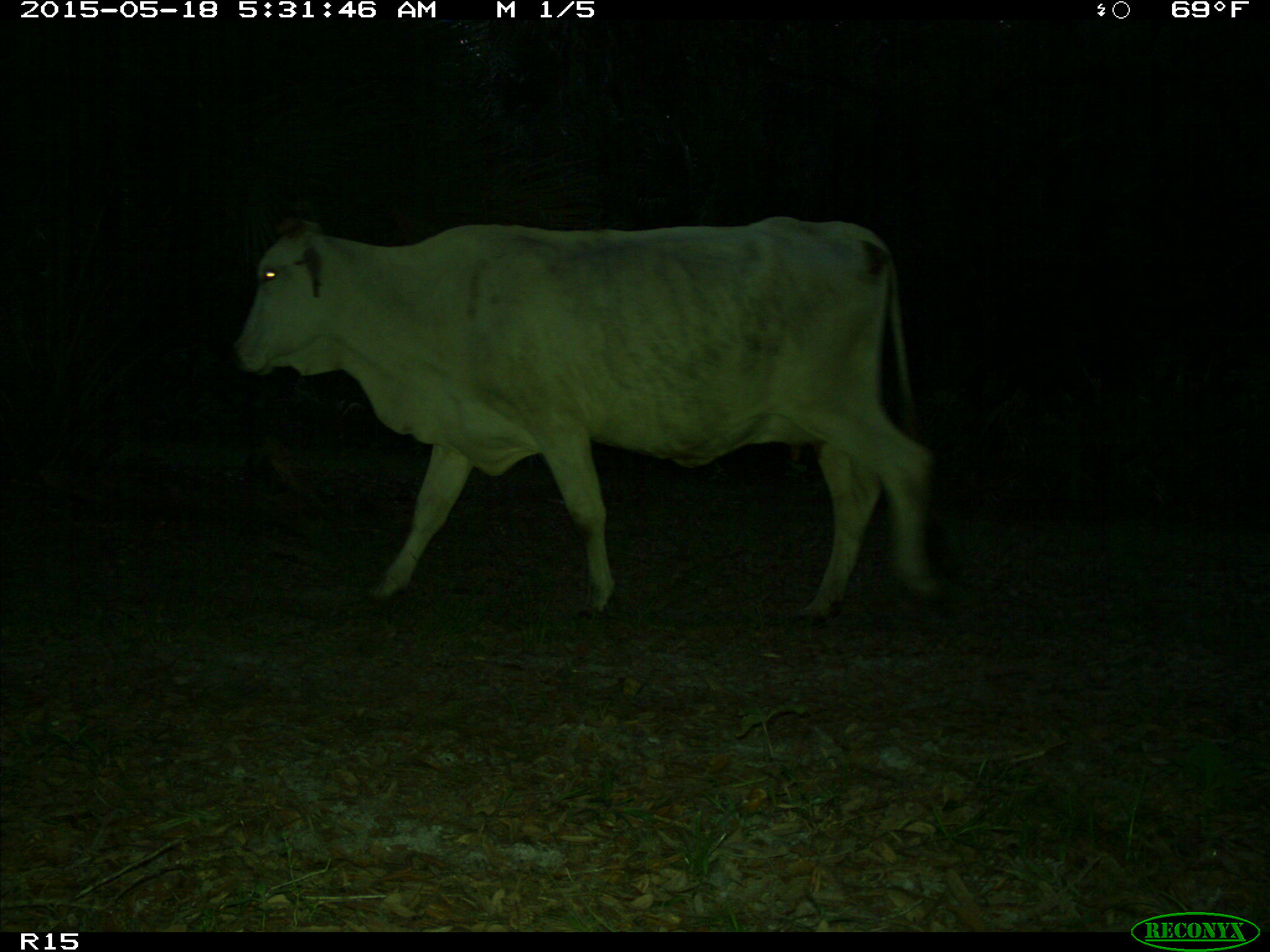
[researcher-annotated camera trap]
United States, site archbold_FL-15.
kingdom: Animalia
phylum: Chordata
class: Mammalia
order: Artiodactyla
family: Bovidae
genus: Bos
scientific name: Bos taurus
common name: domestic cow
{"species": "Bos taurus (domestic cow)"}